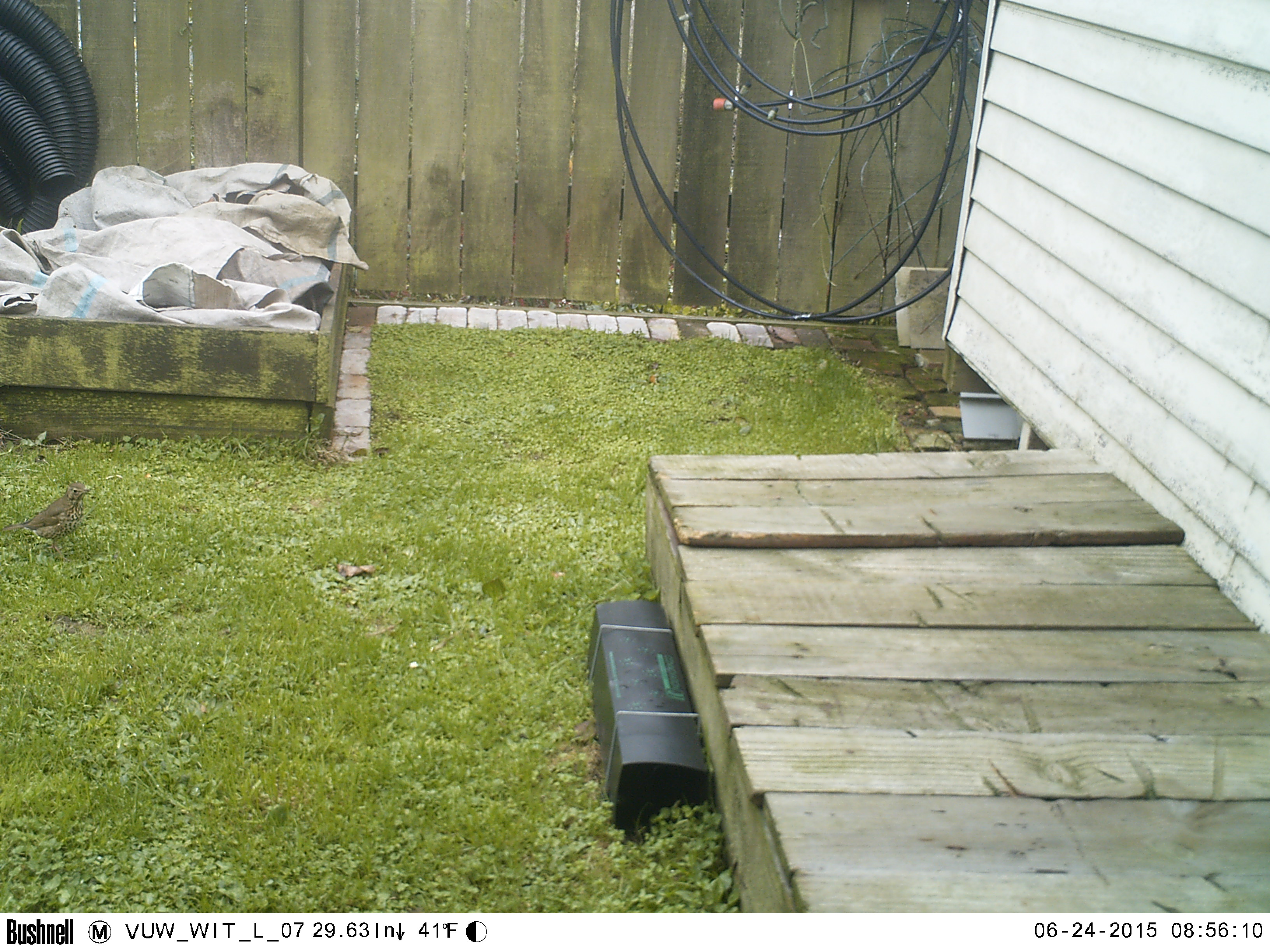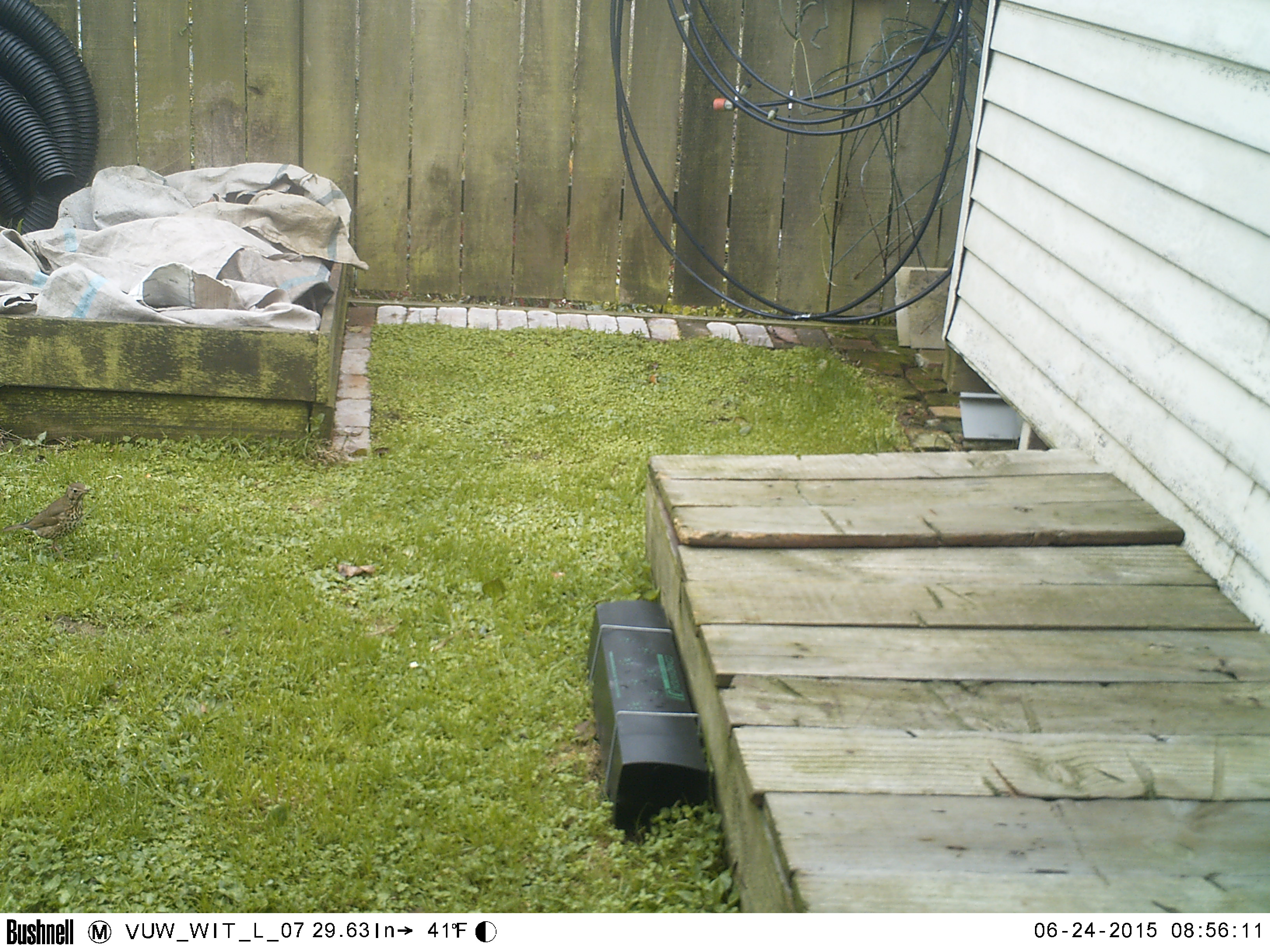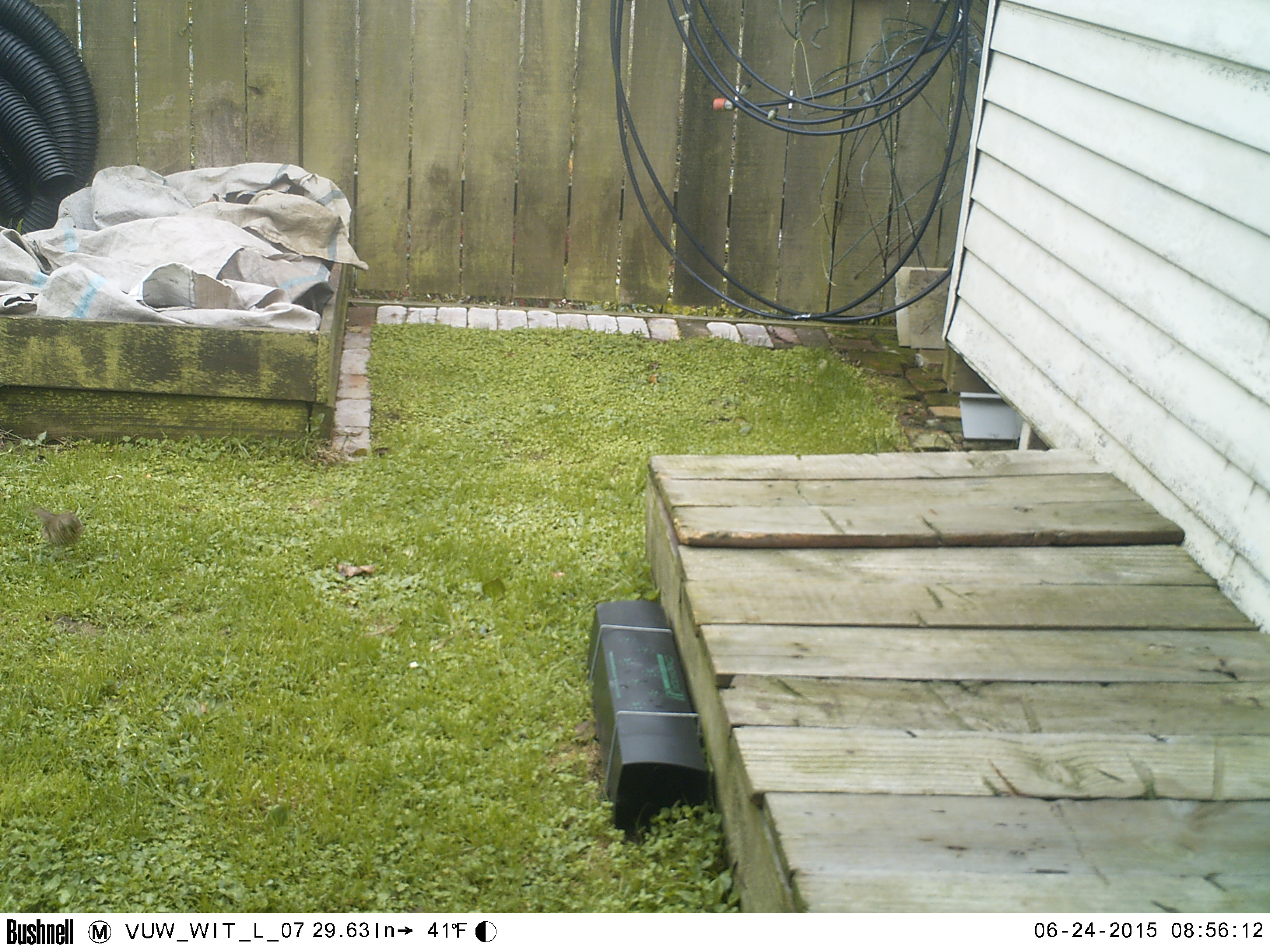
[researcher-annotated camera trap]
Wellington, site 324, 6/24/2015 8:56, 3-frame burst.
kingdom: Animalia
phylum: Chordata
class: Aves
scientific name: Aves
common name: bird